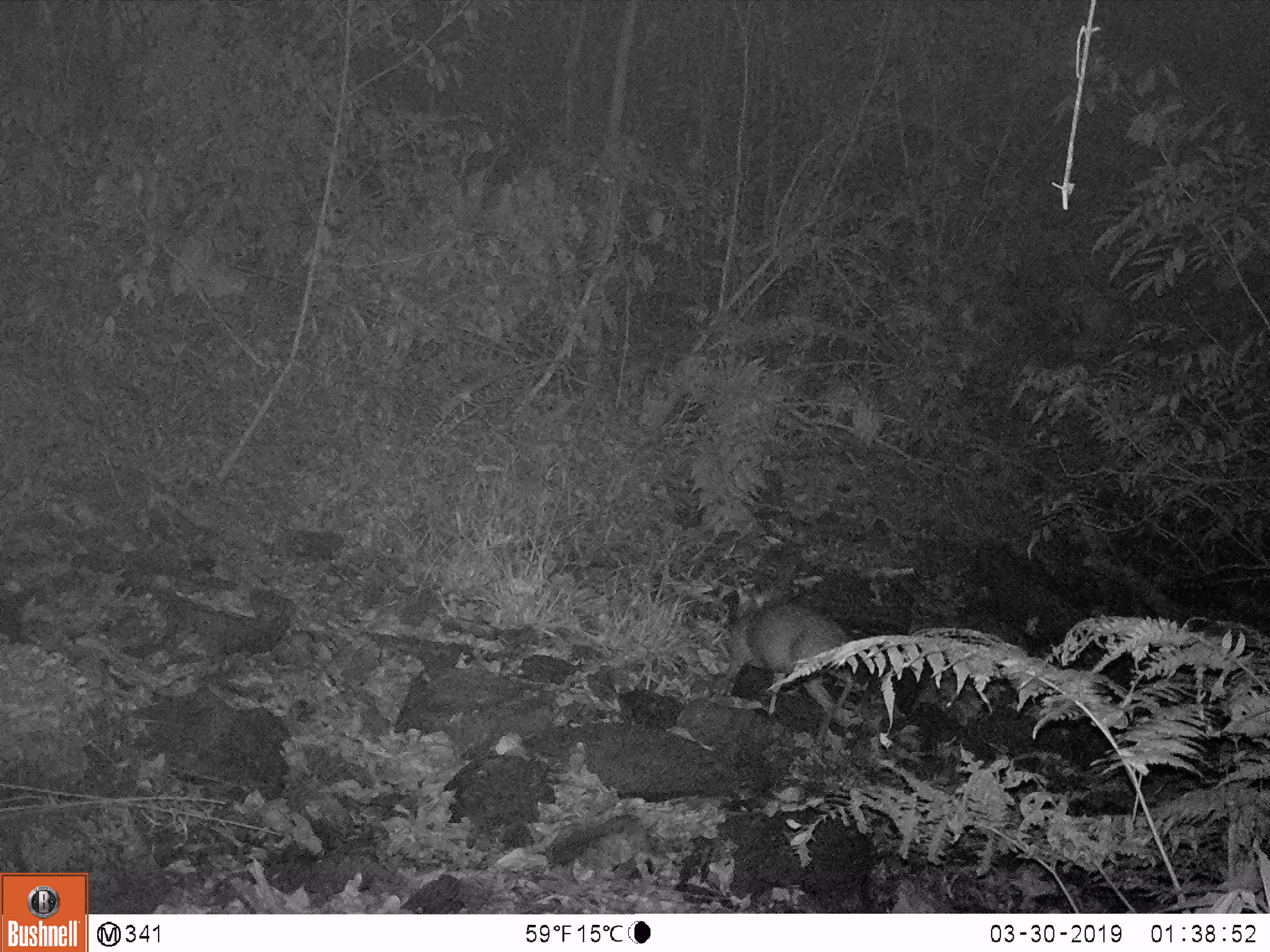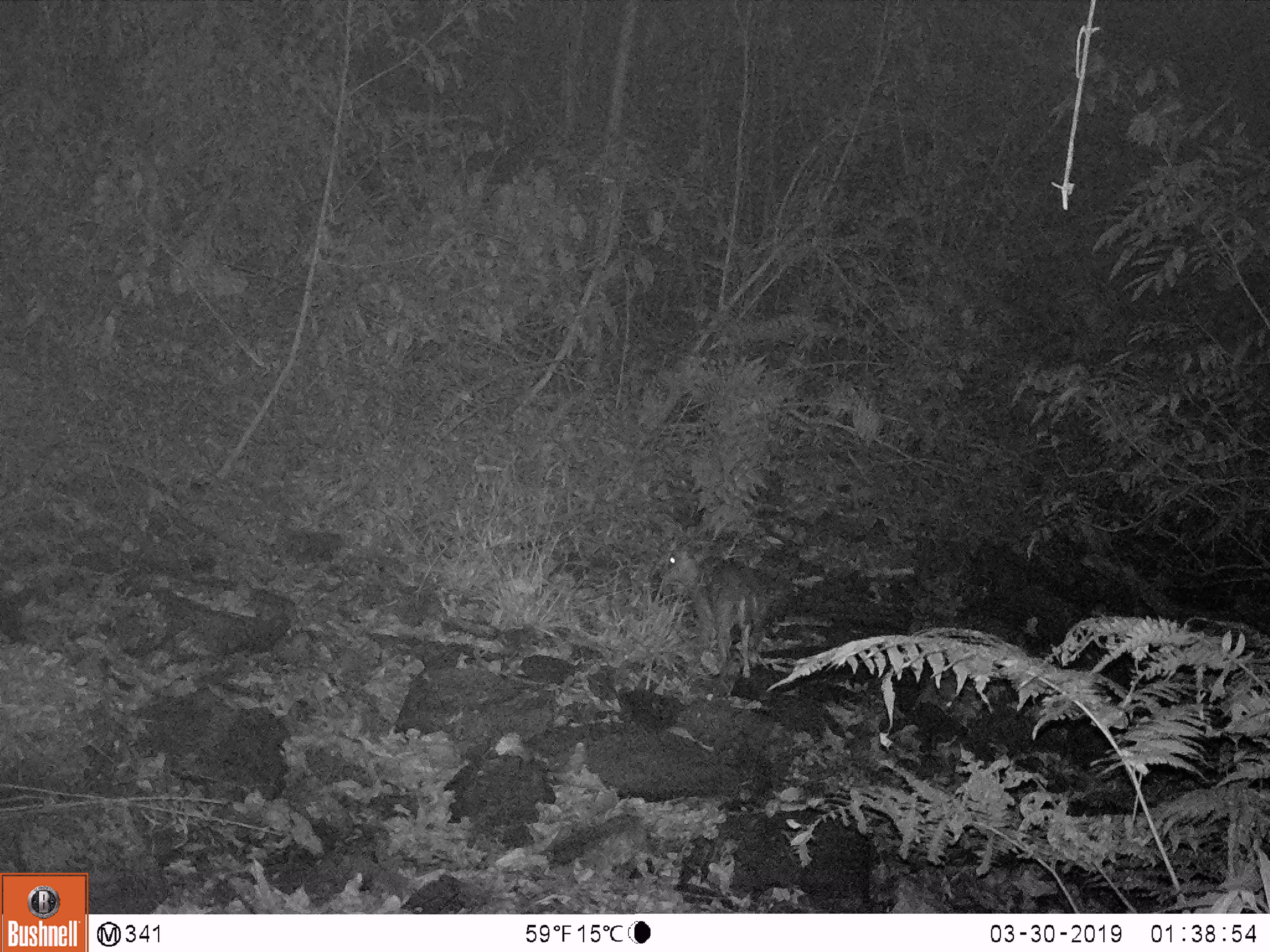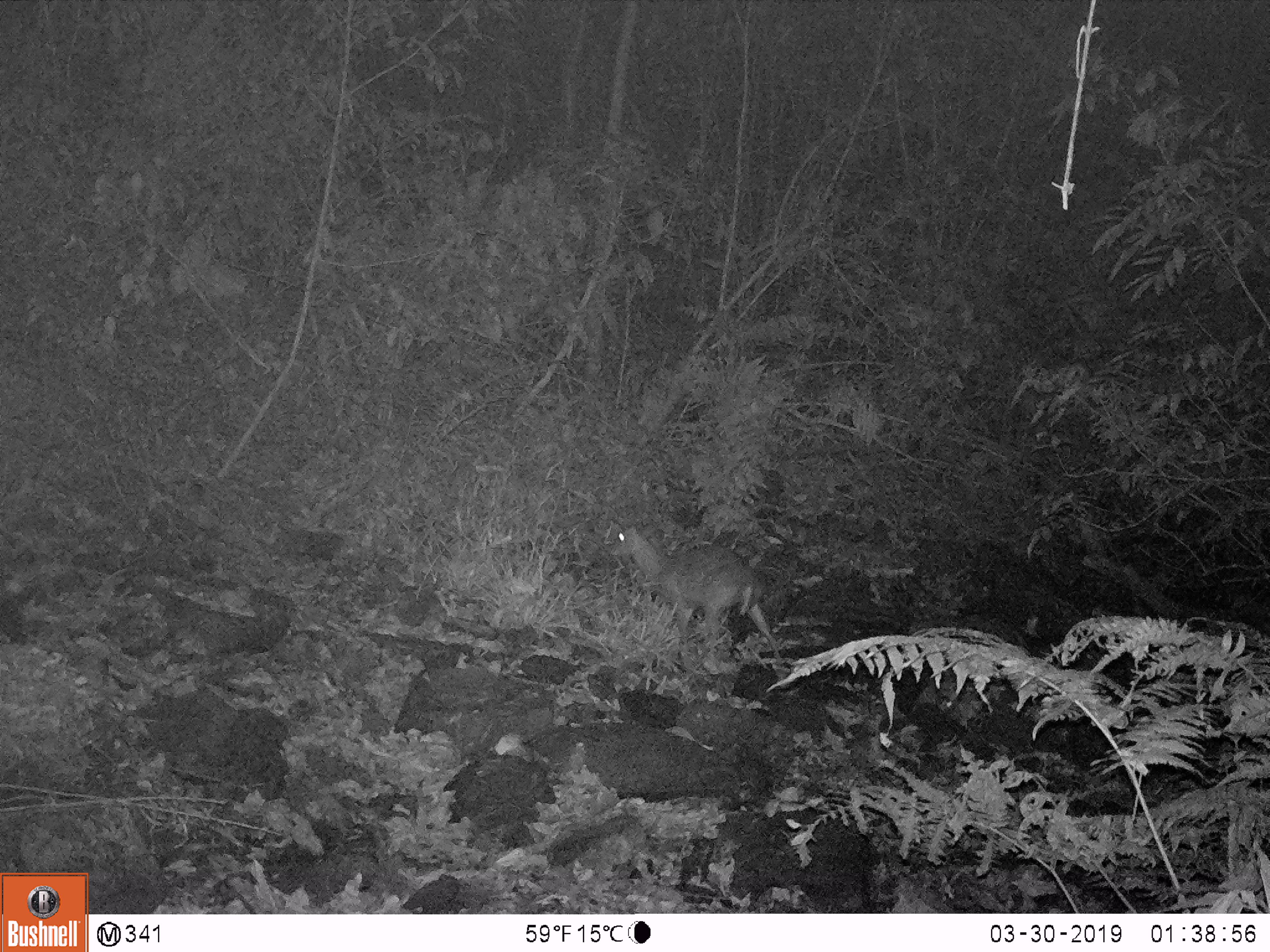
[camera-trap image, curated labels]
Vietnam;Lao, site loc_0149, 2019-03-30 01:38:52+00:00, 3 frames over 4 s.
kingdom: Animalia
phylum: Chordata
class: Mammalia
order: Artiodactyla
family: Cervidae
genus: Muntiacus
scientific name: Muntiacus rooseveltorum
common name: roosevelt's muntjac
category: roosevelts muntjac group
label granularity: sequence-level